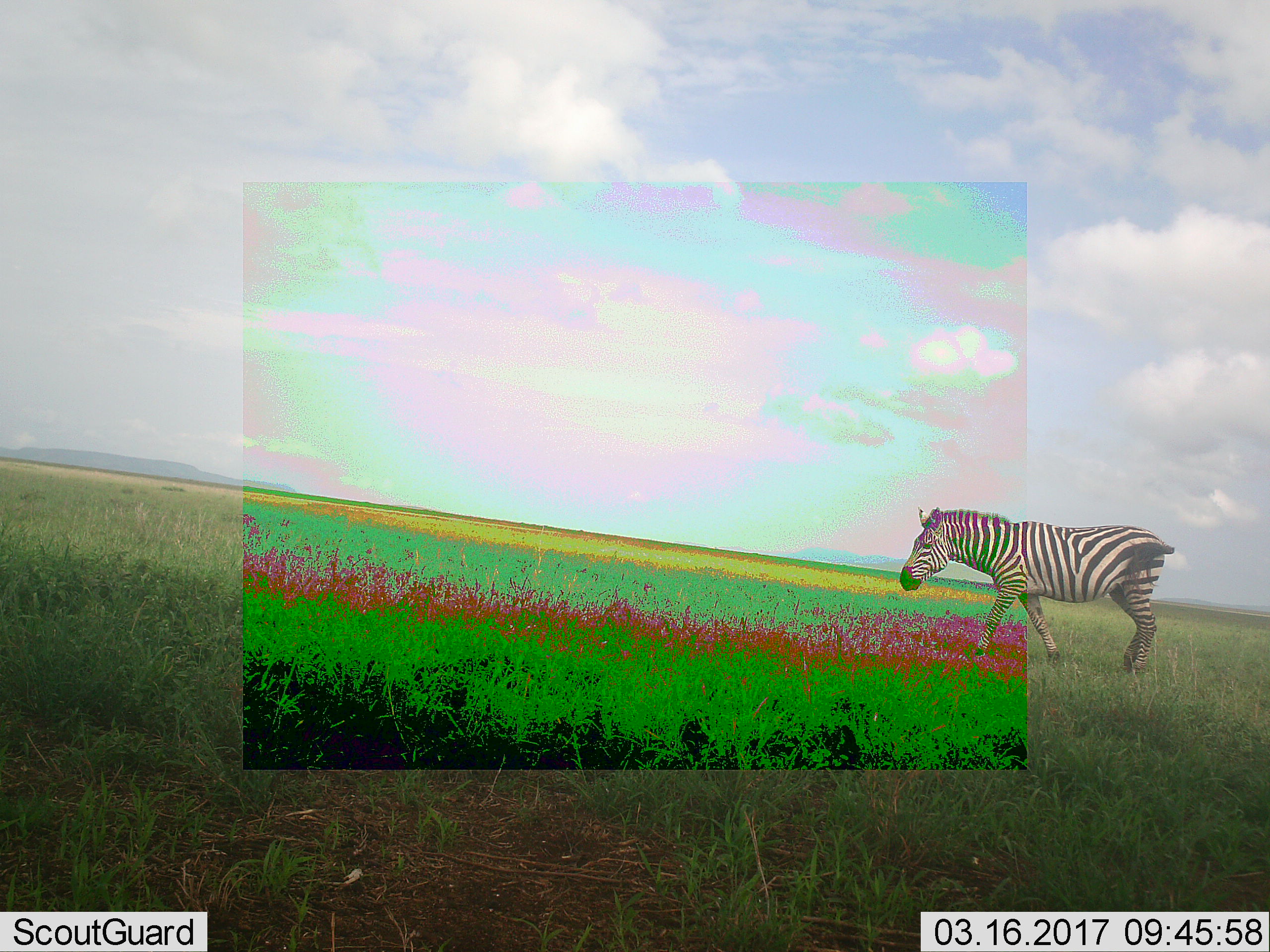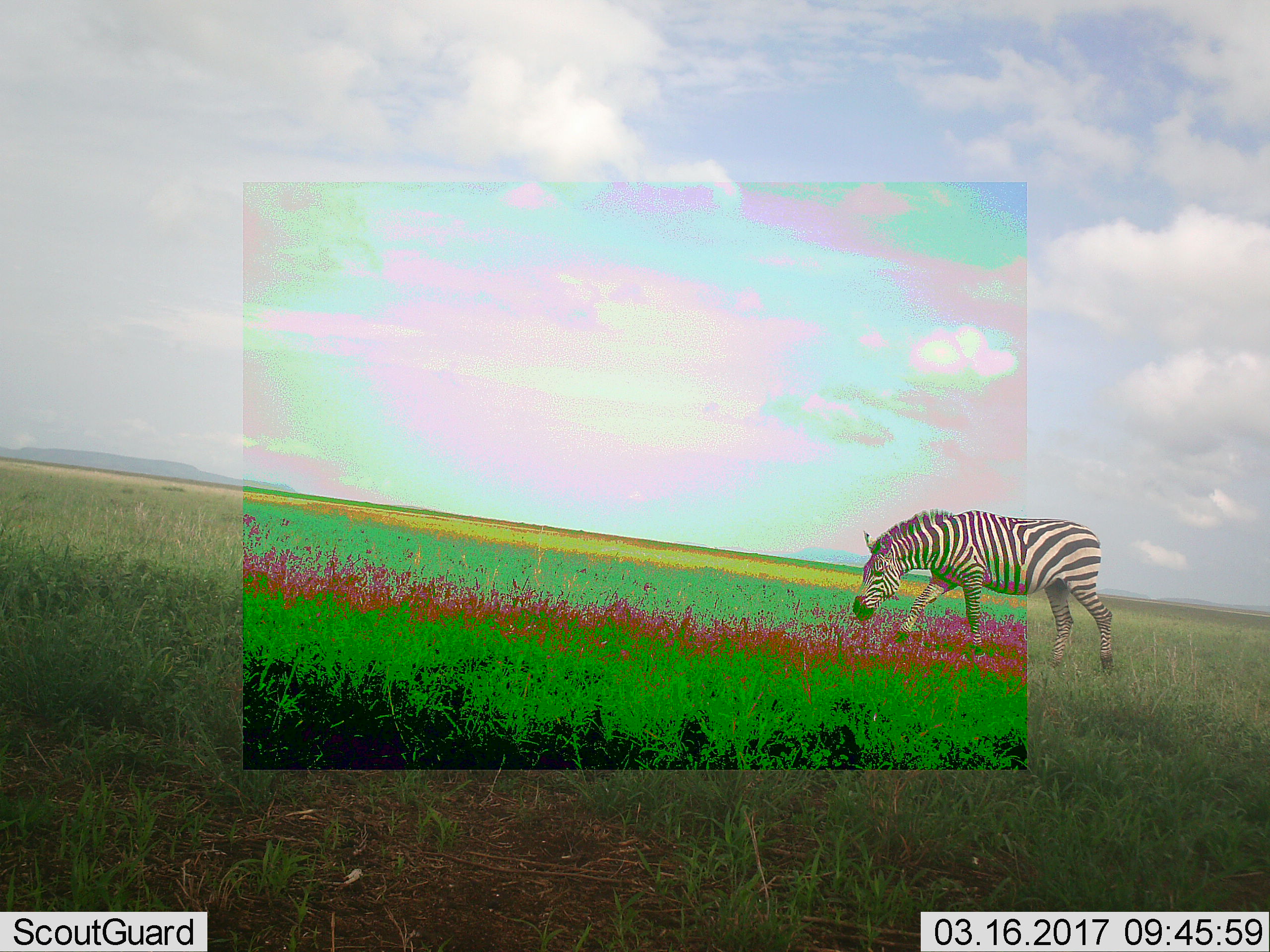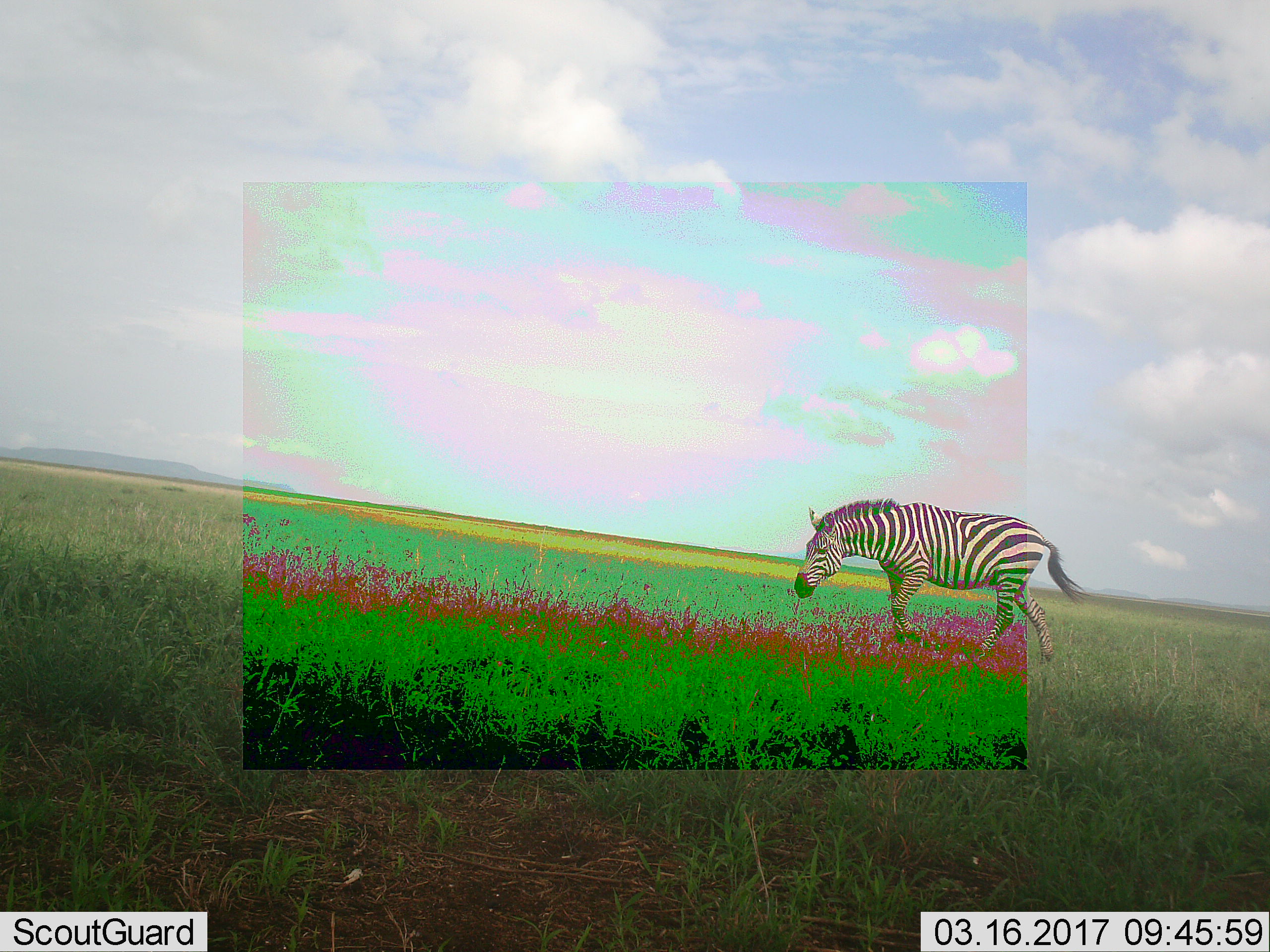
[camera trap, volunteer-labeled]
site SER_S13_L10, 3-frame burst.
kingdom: Animalia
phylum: Chordata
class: Mammalia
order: Perissodactyla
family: Equidae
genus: Equus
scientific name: Equus quagga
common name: plains zebra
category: zebraplains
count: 1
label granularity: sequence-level